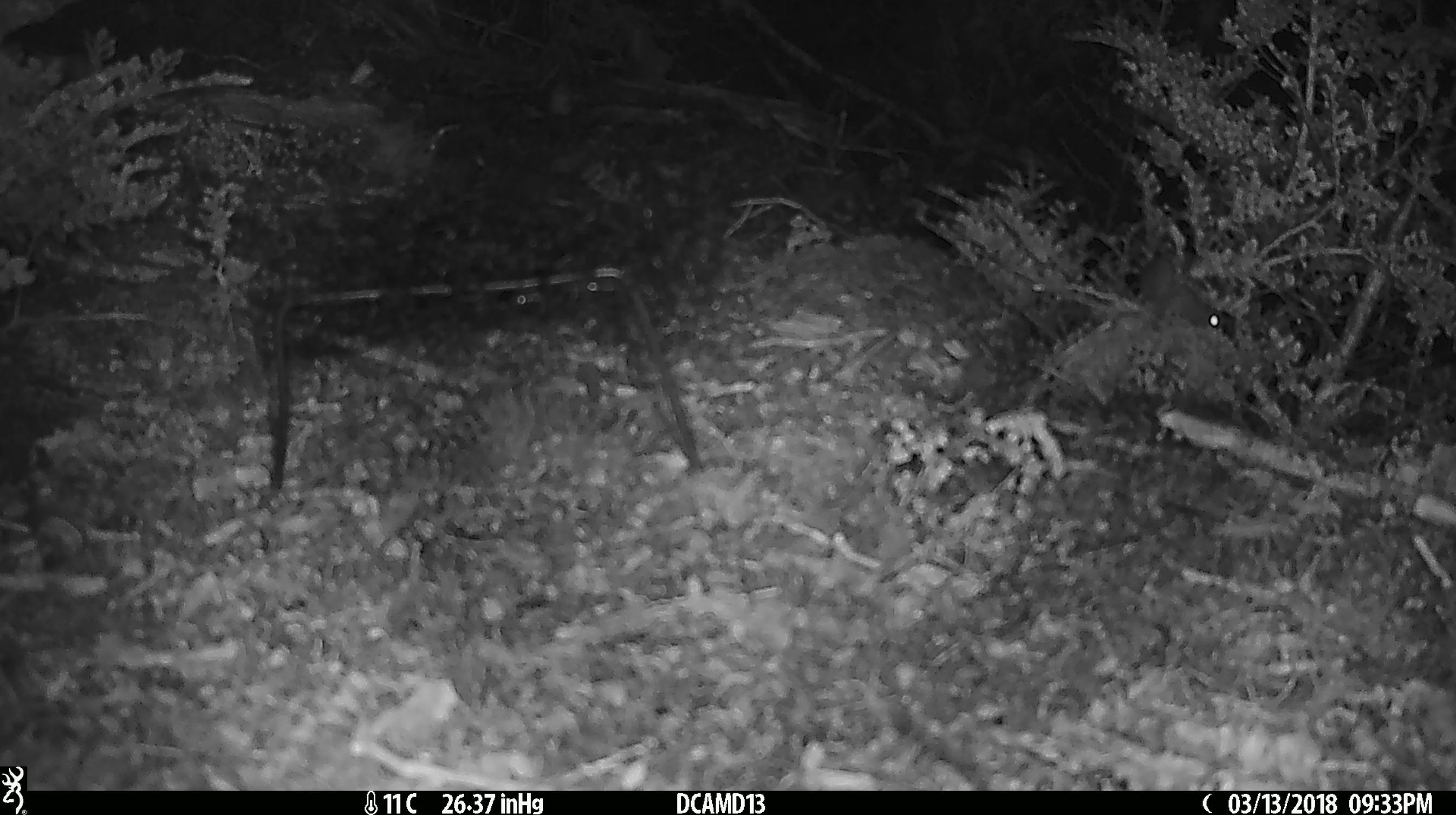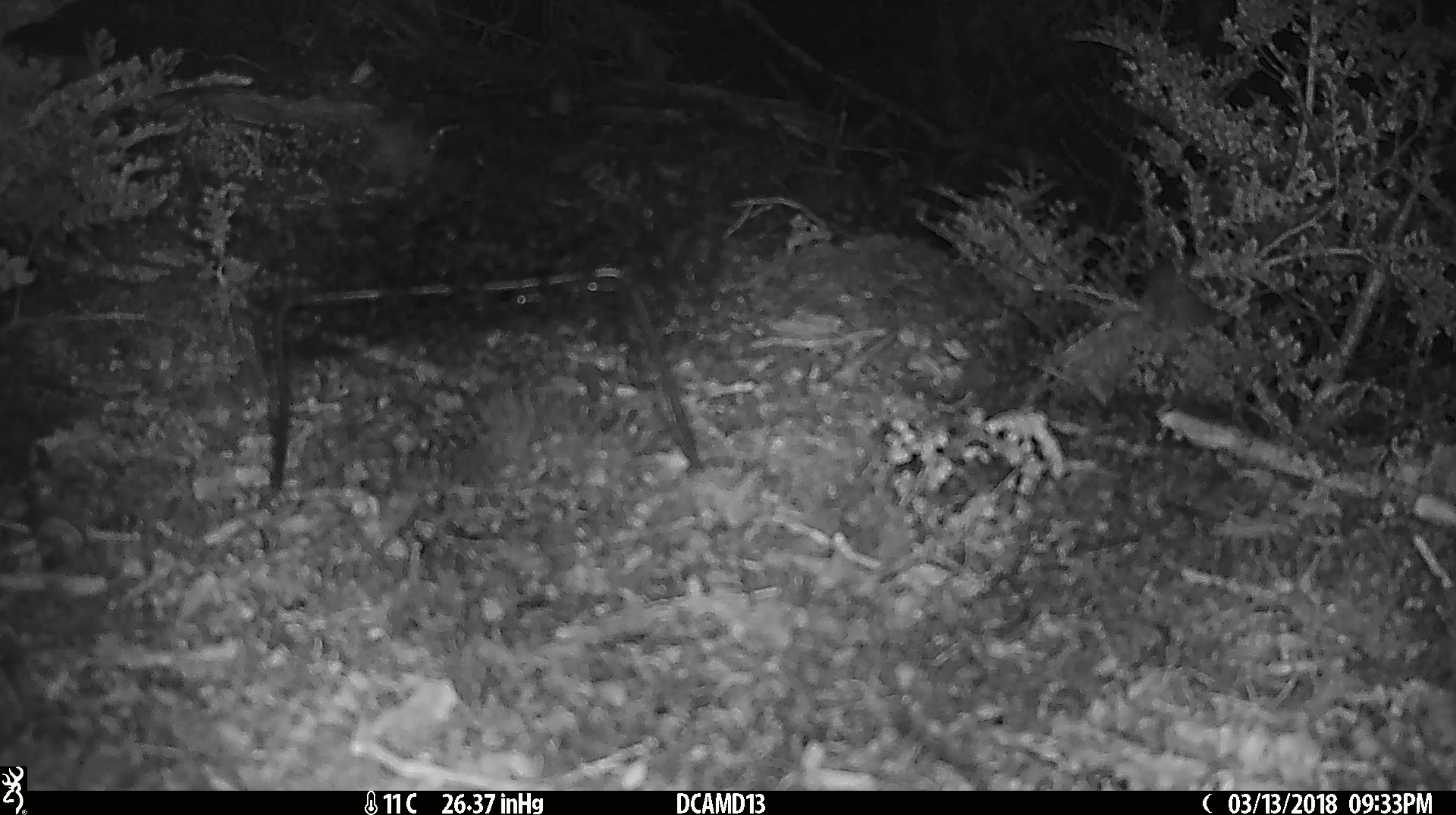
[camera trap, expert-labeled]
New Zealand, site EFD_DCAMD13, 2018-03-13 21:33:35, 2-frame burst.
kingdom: Animalia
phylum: Chordata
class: Mammalia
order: Rodentia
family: Muridae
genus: Mus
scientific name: Mus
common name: mouse